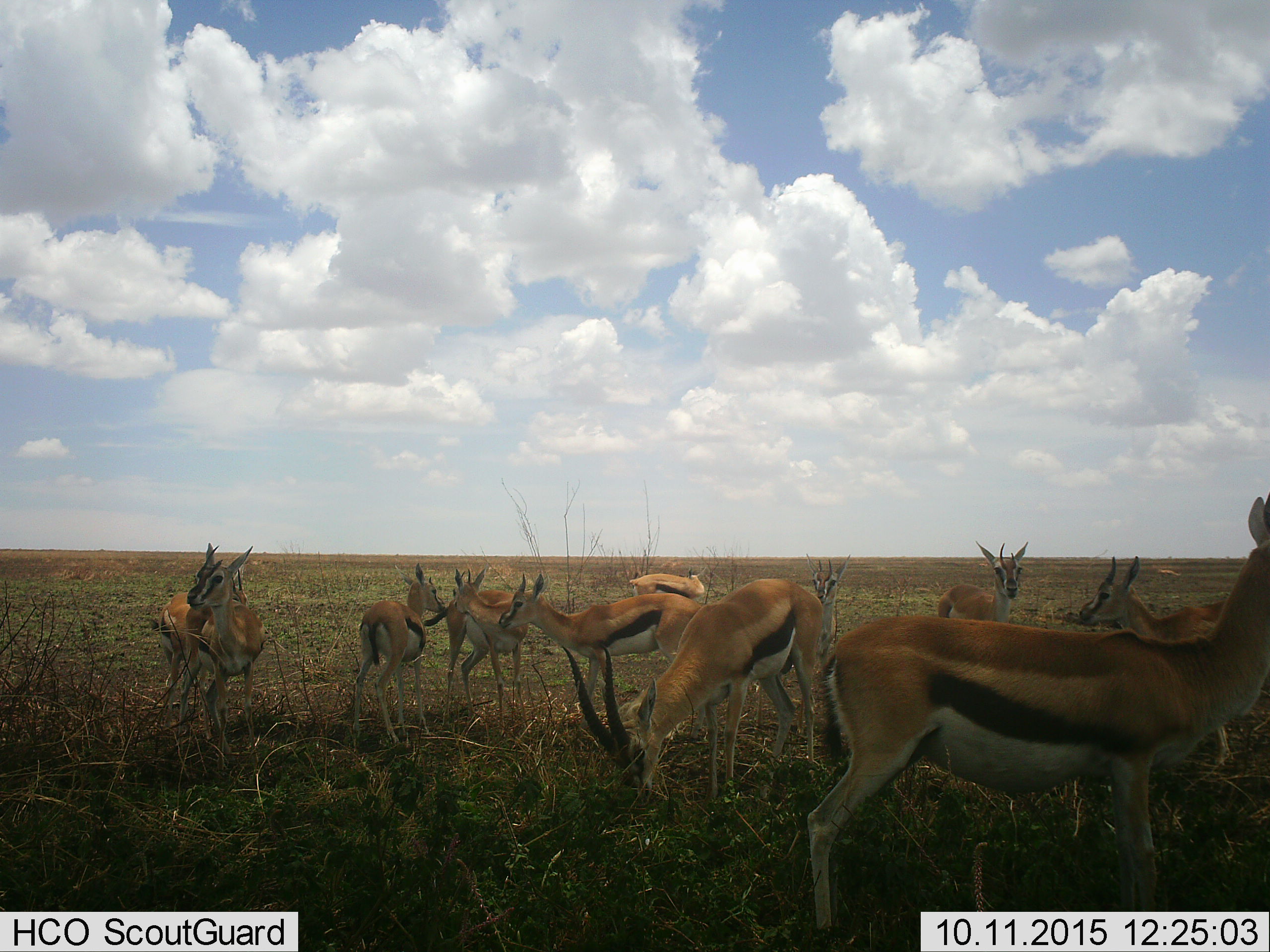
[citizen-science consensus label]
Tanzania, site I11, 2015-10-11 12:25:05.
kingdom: Animalia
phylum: Chordata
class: Mammalia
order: Artiodactyla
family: Bovidae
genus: Eudorcas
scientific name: Eudorcas thomsonii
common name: thomson's gazelle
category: gazellethomsons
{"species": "gazellethomsons (thomson's gazelle) (Eudorcas thomsonii)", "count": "11-50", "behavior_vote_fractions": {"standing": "90%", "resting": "10%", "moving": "30%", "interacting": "20%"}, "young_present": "10%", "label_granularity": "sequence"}